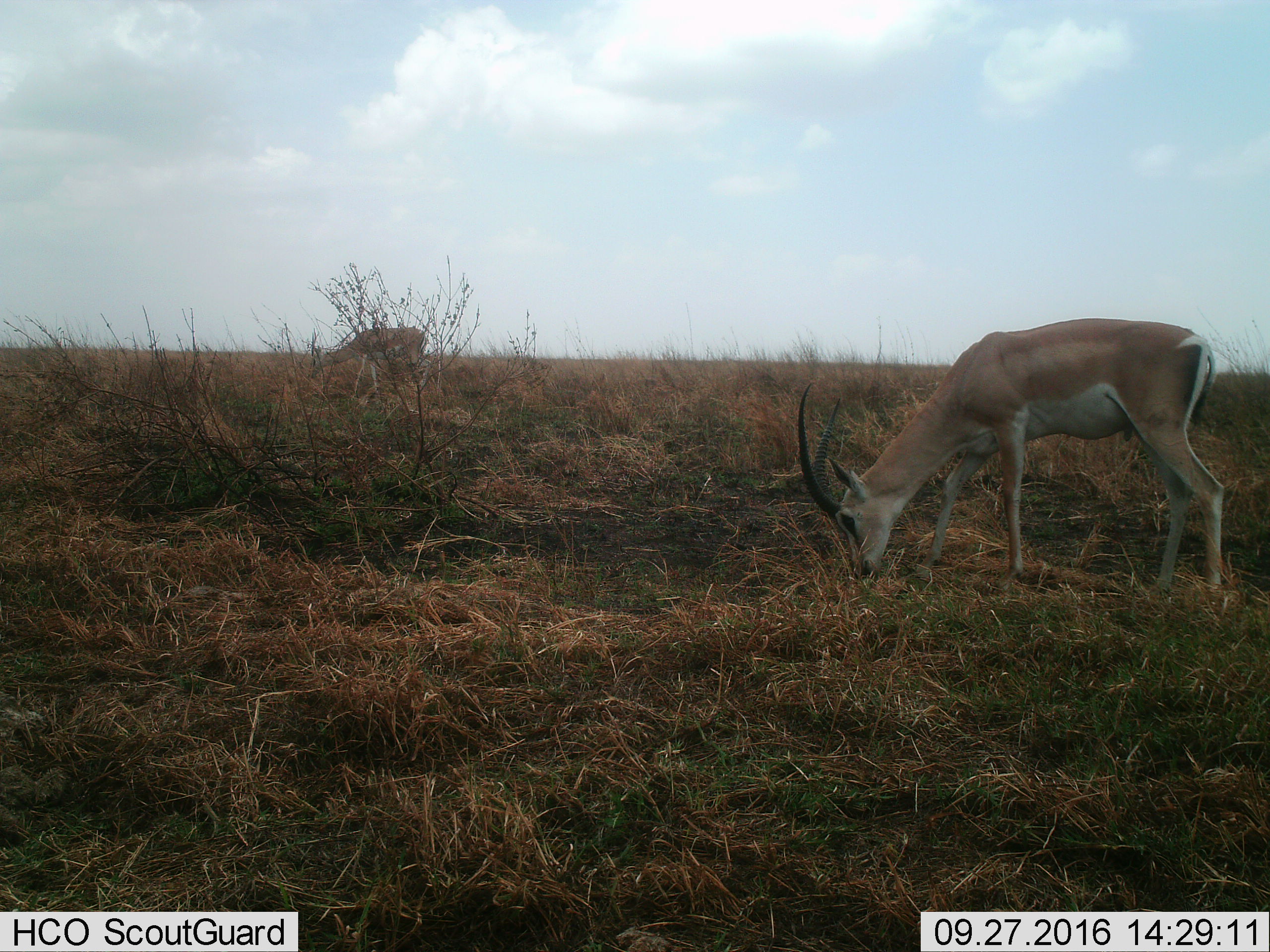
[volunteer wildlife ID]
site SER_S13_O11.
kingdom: Animalia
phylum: Chordata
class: Mammalia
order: Artiodactyla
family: Bovidae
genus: Nanger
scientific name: Nanger granti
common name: grant's gazelle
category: gazellegrants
Gazellegrants (grant's gazelle) (Nanger granti), count 2. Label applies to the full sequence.